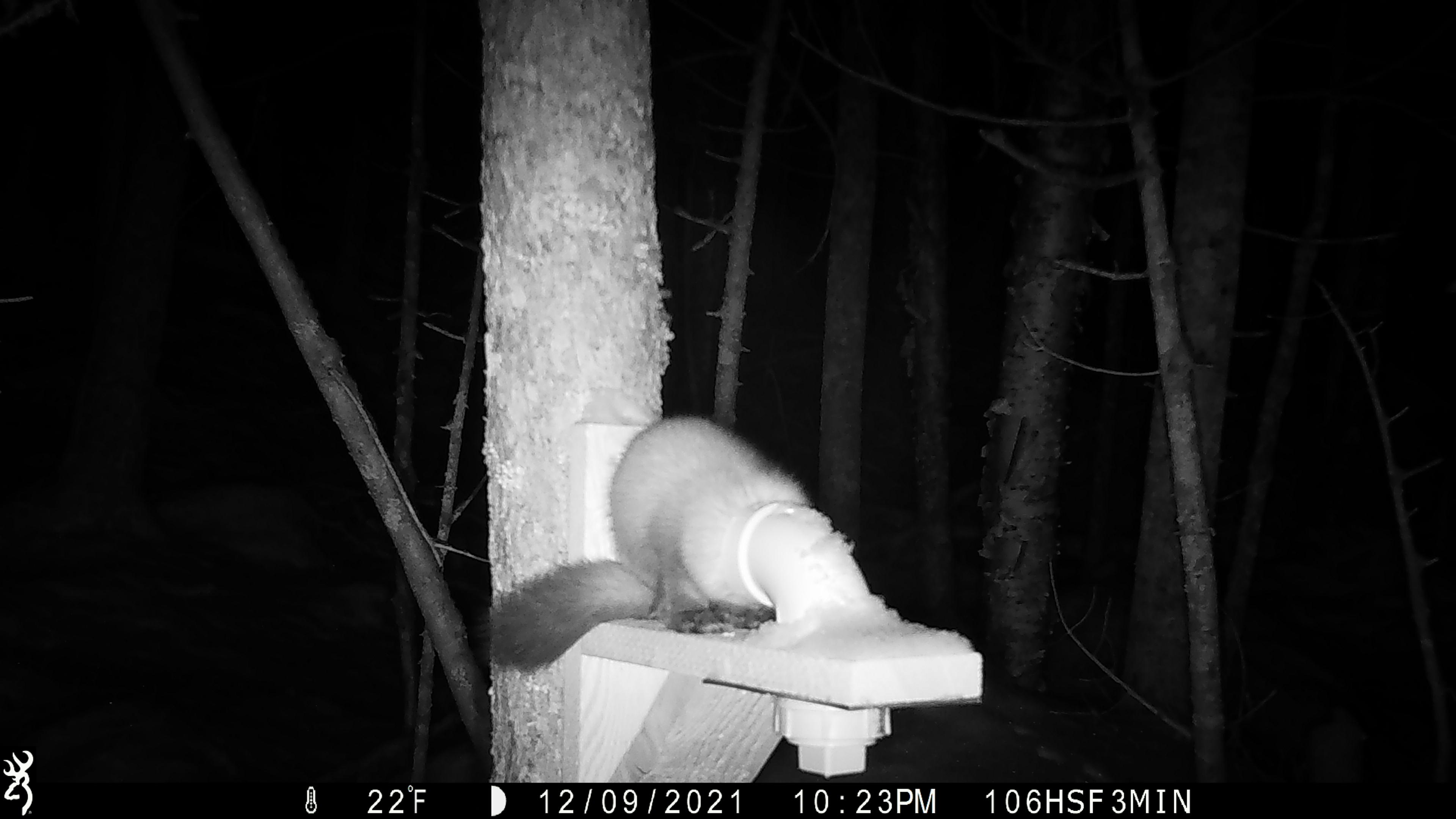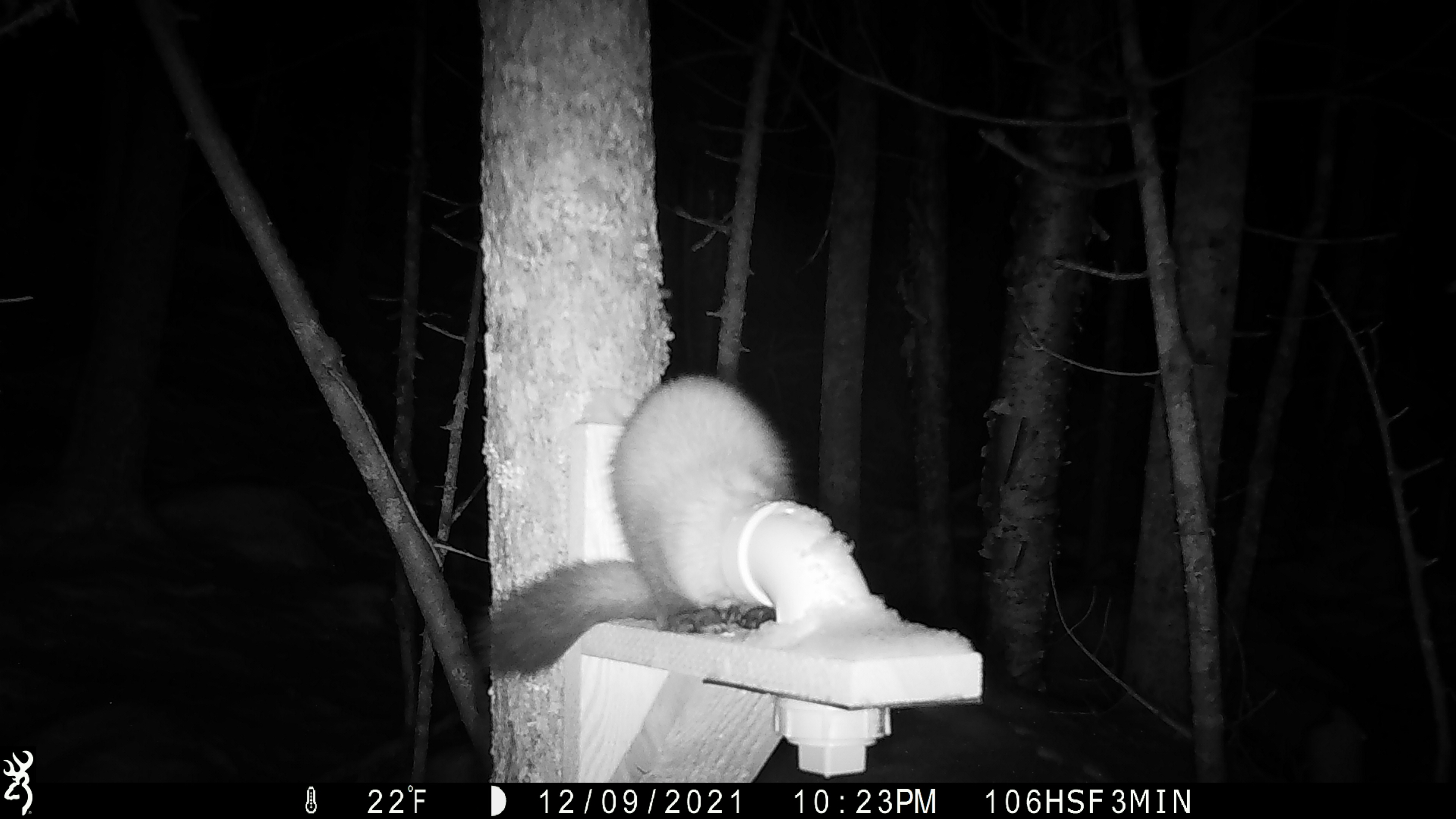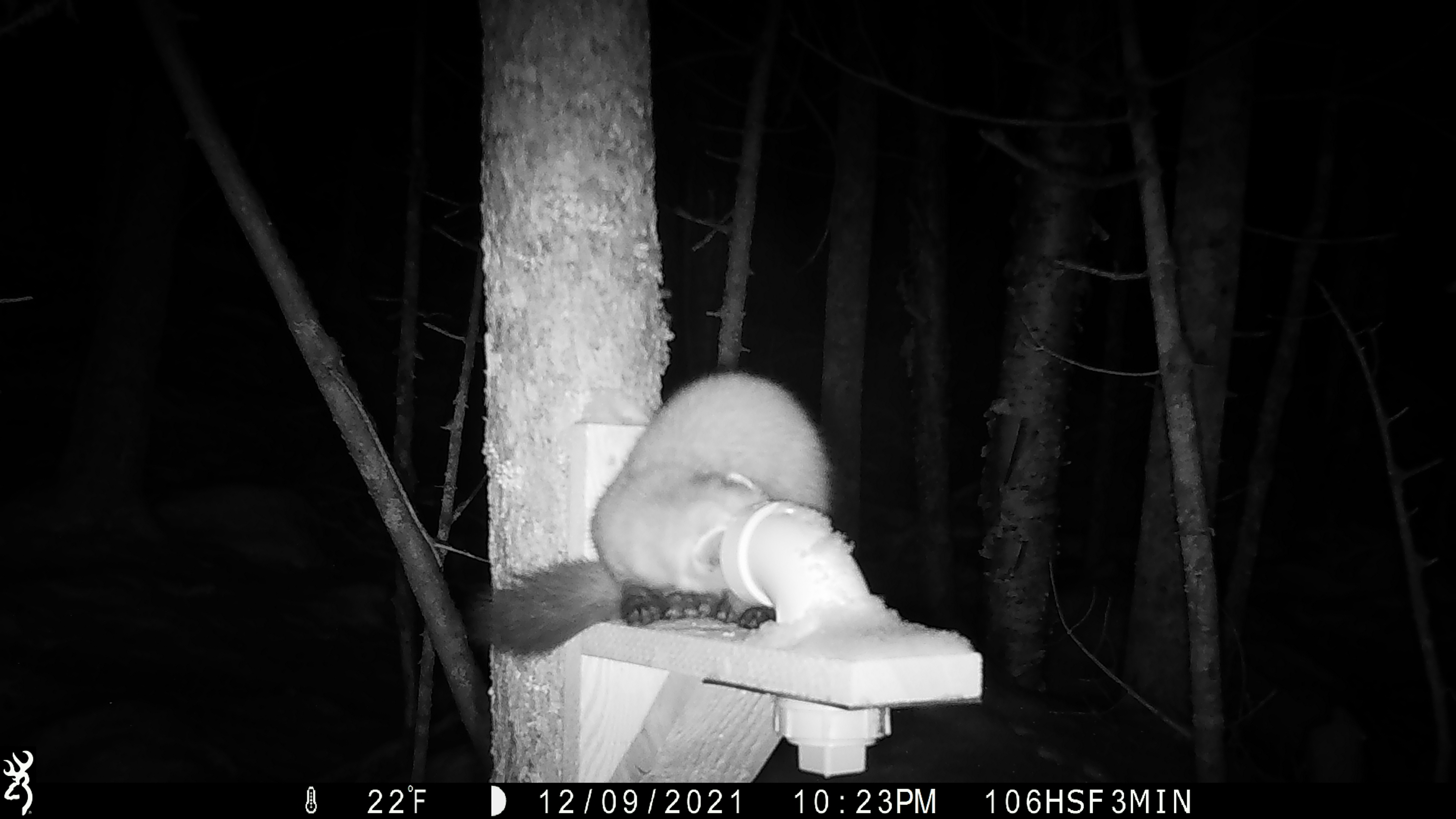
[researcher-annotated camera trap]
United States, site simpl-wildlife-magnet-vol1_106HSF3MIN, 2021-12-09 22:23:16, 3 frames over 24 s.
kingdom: Animalia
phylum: Chordata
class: Mammalia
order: Carnivora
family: Mustelidae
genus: Martes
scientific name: Martes americana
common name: american marten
American marten (Martes americana).